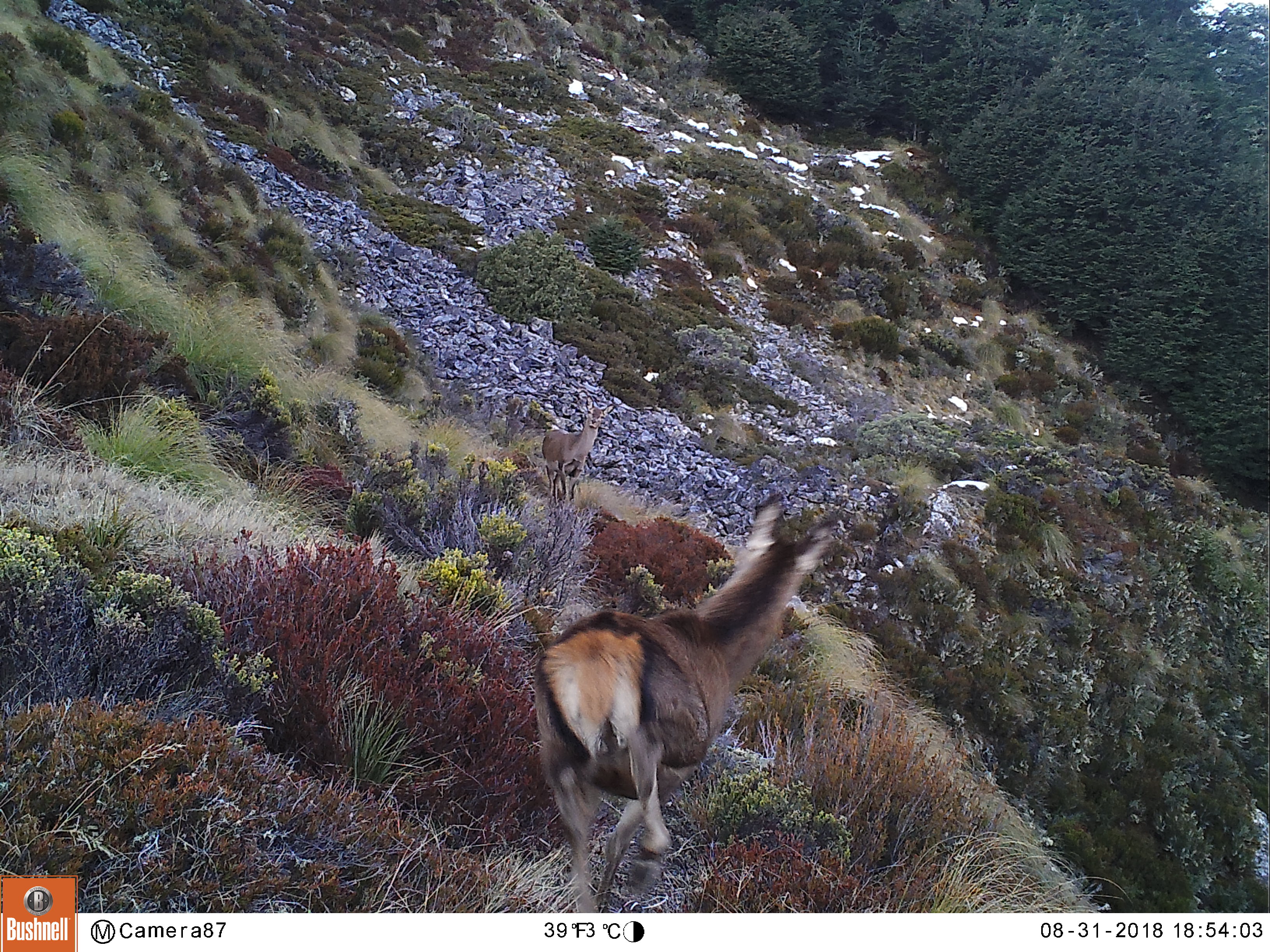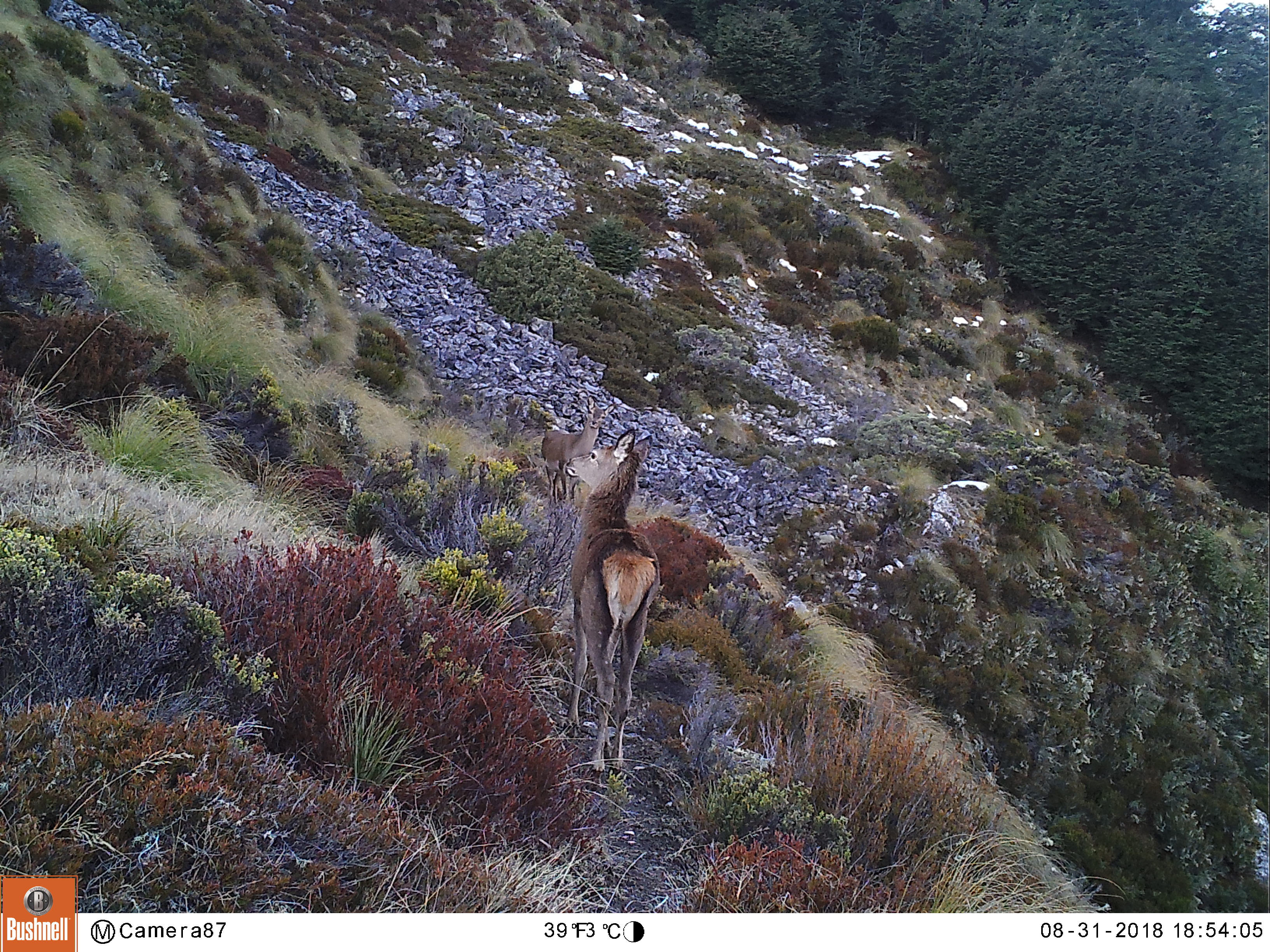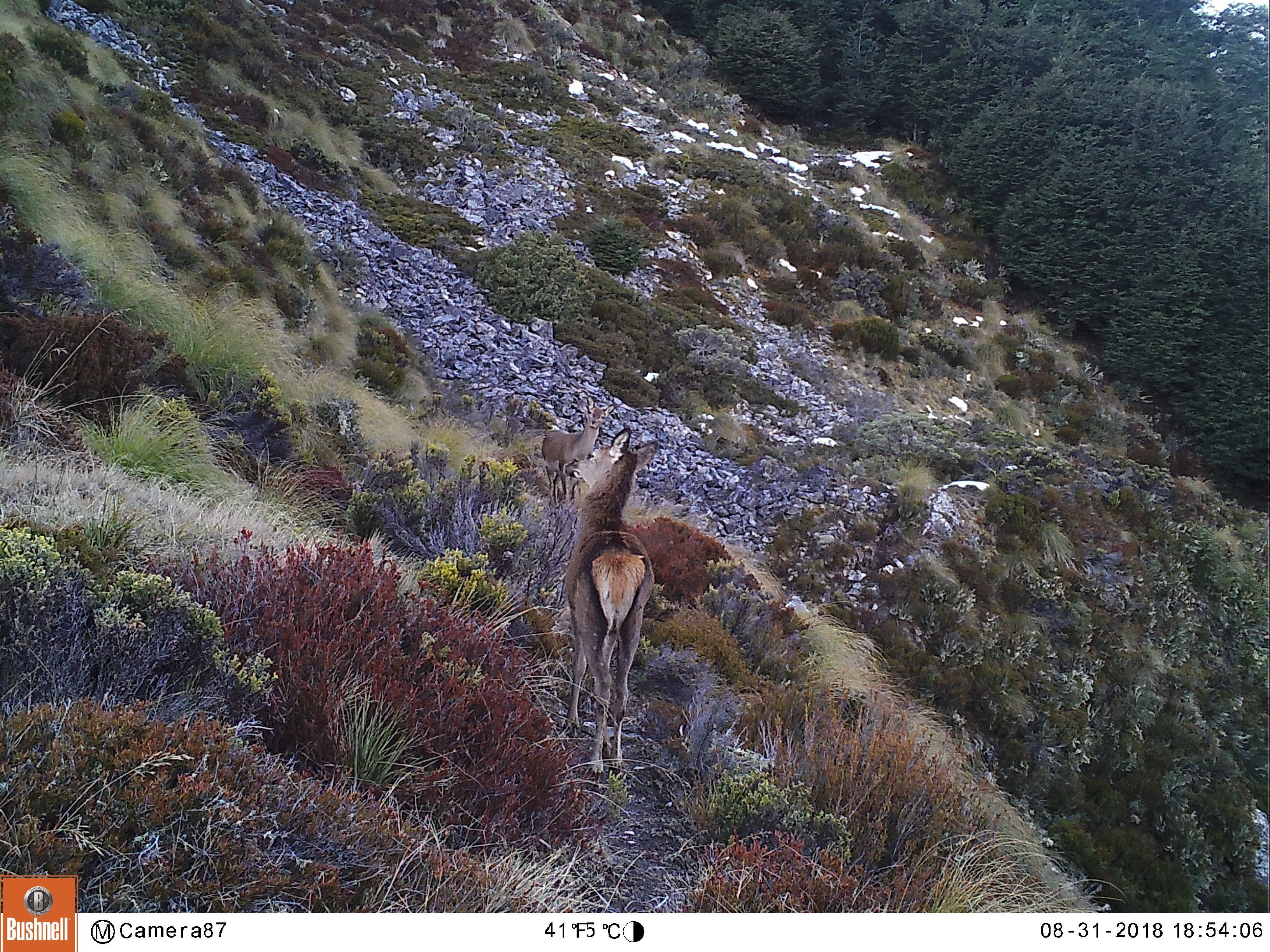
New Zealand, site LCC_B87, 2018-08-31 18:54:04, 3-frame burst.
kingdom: Animalia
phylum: Chordata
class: Mammalia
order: Artiodactyla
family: Cervidae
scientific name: Cervidae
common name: deer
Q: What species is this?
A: Deer (Cervidae).